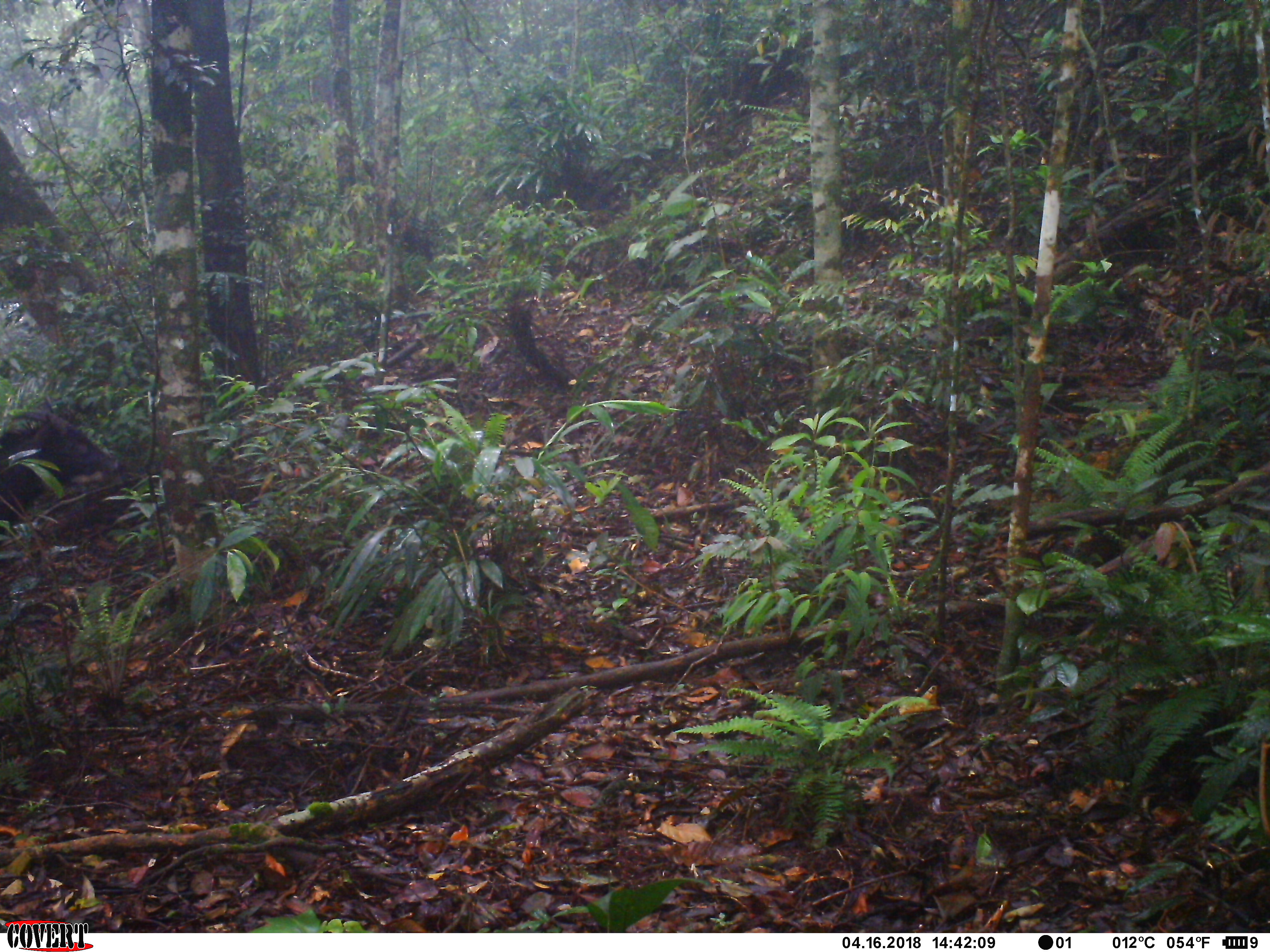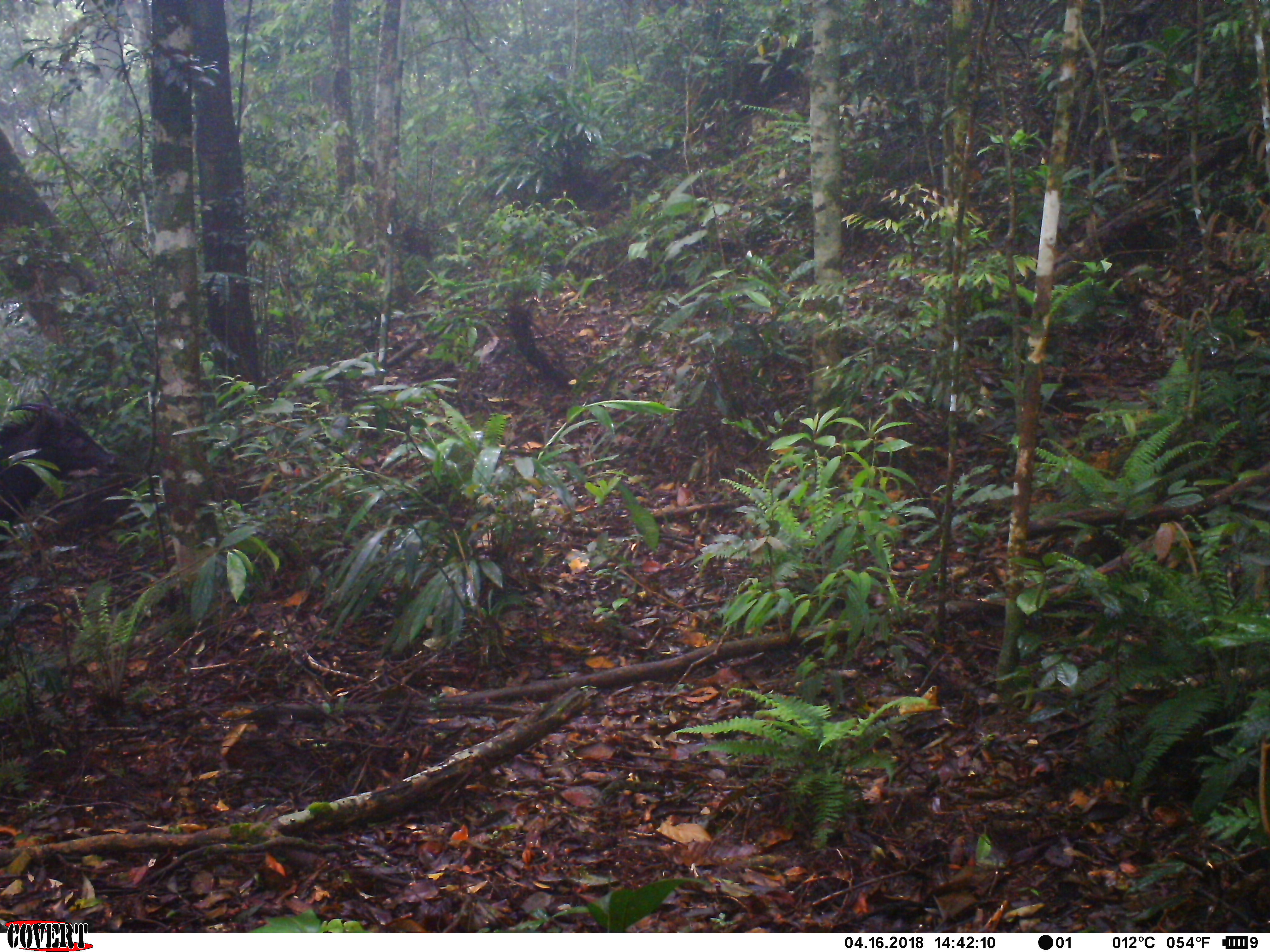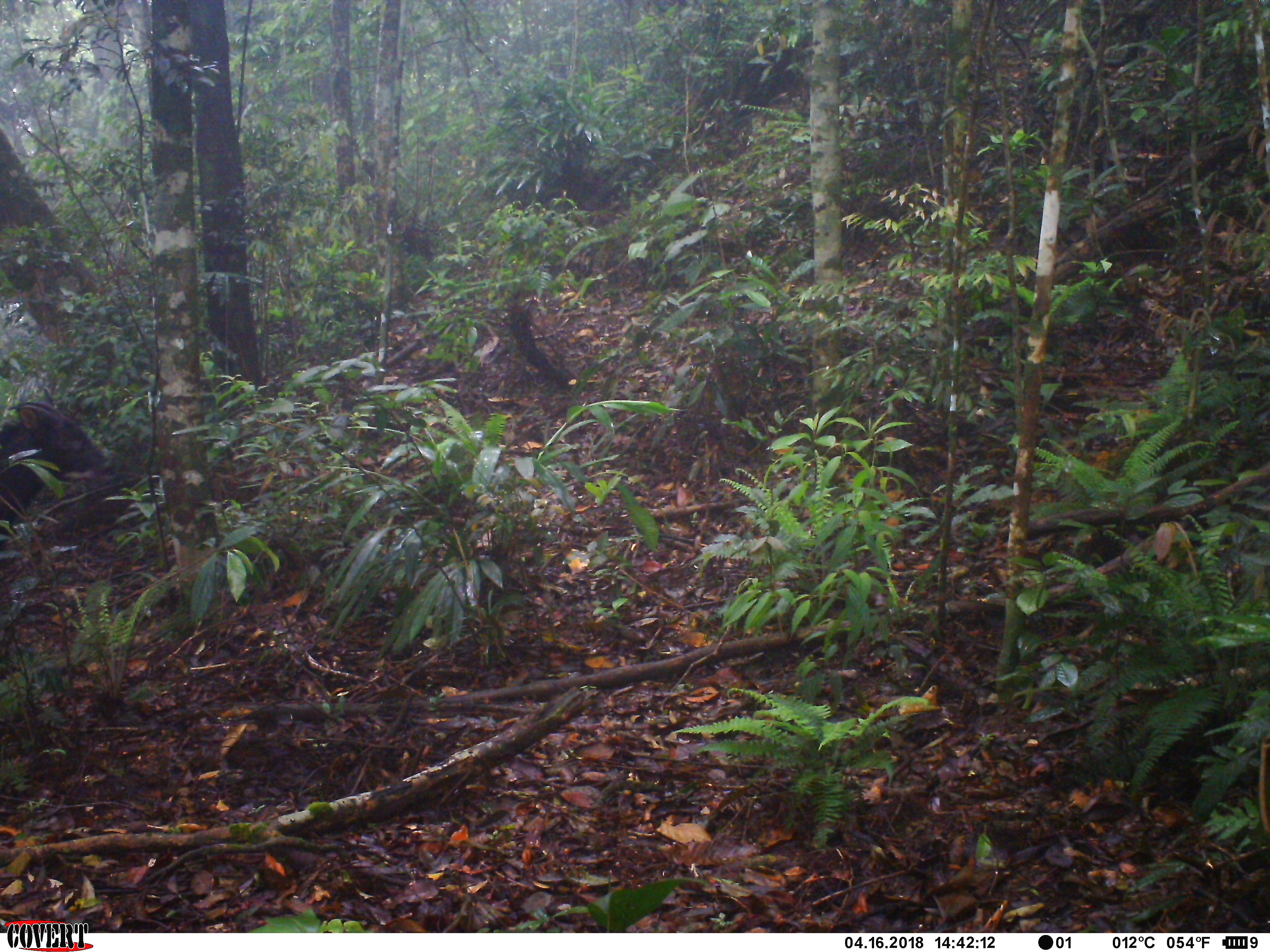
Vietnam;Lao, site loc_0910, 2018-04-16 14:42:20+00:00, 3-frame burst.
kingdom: Animalia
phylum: Chordata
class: Mammalia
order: Artiodactyla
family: Bovidae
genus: Capricornis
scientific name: Capricornis sumatraensis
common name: chinese serow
Chinese serow (Capricornis sumatraensis). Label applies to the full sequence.